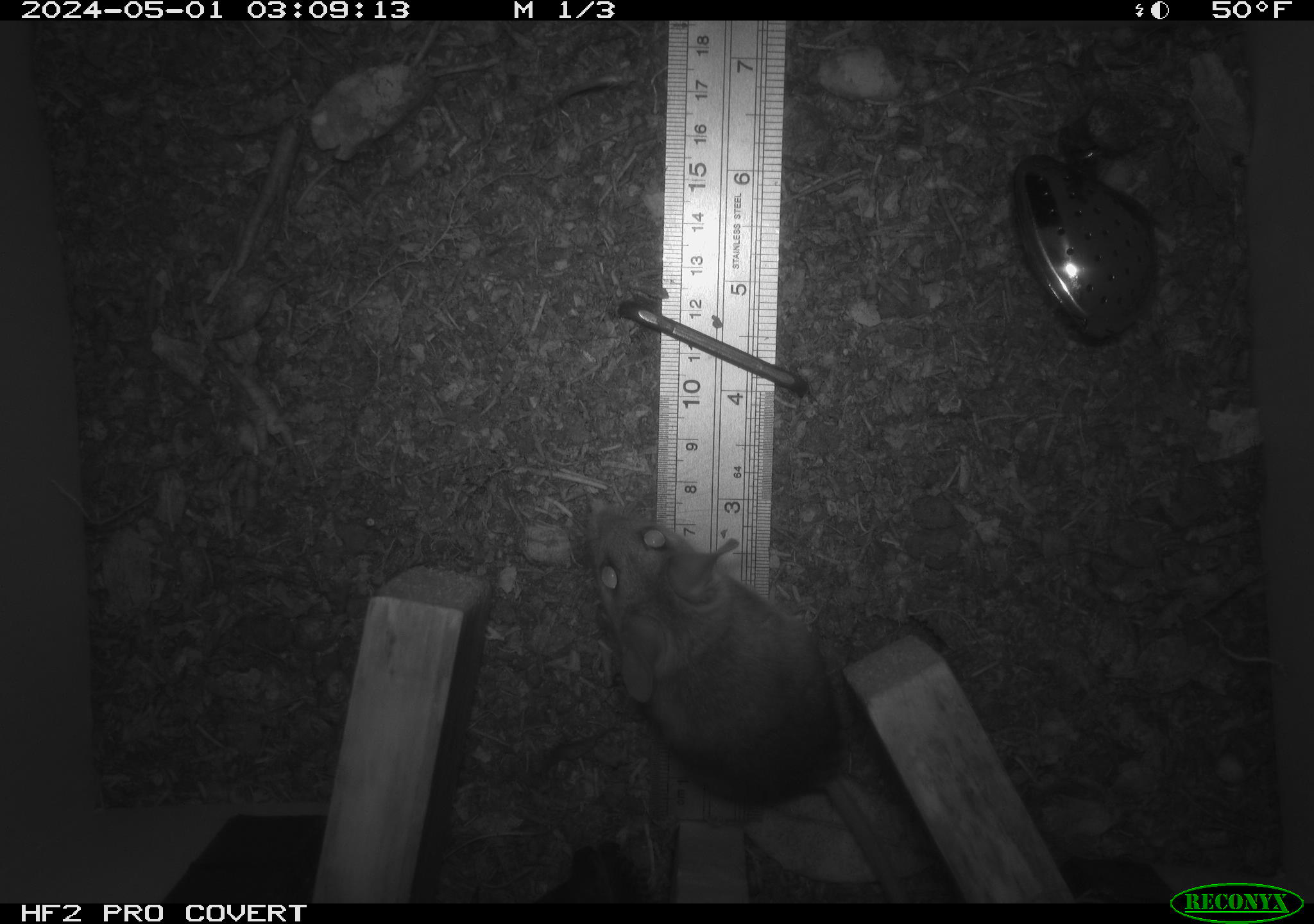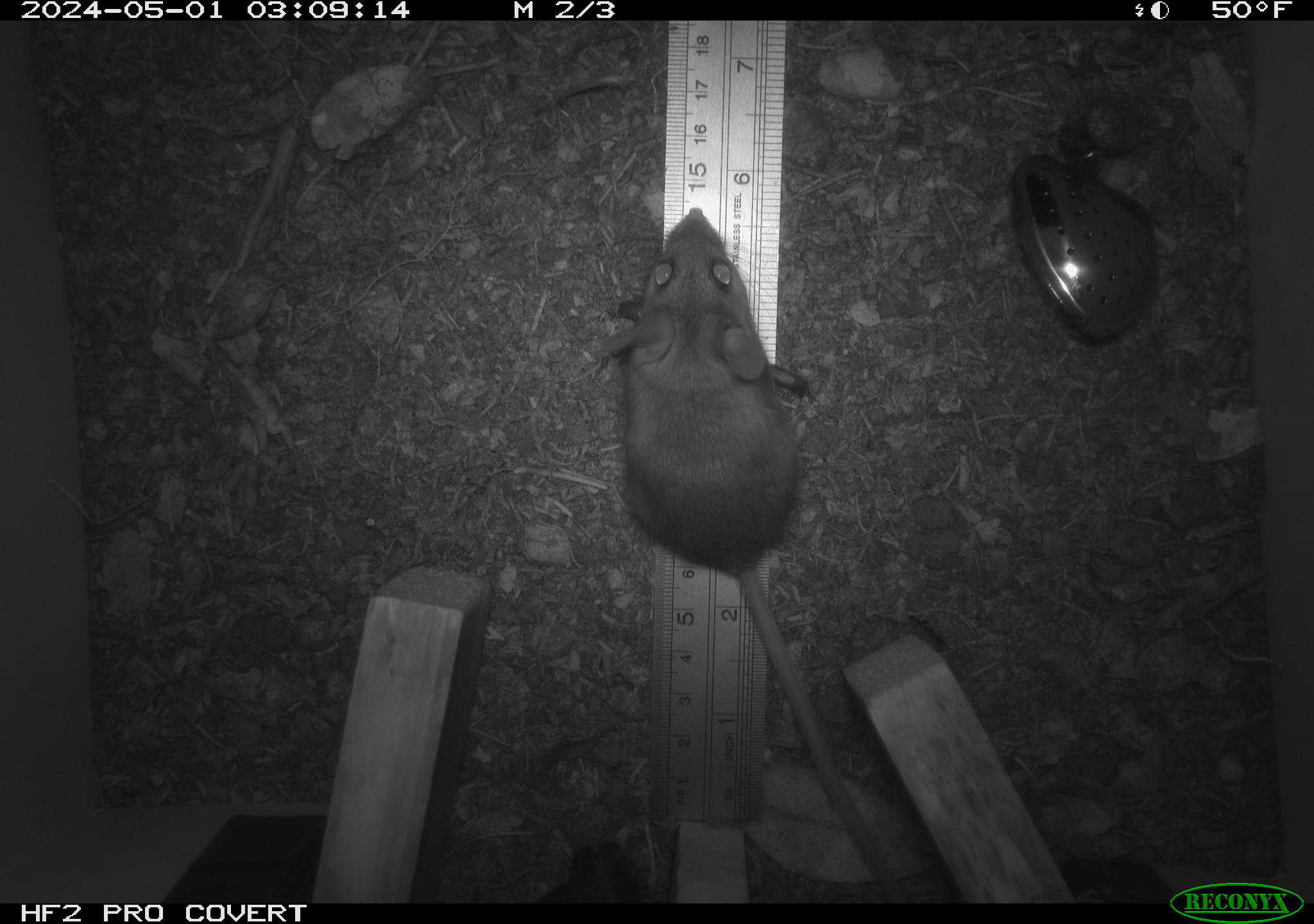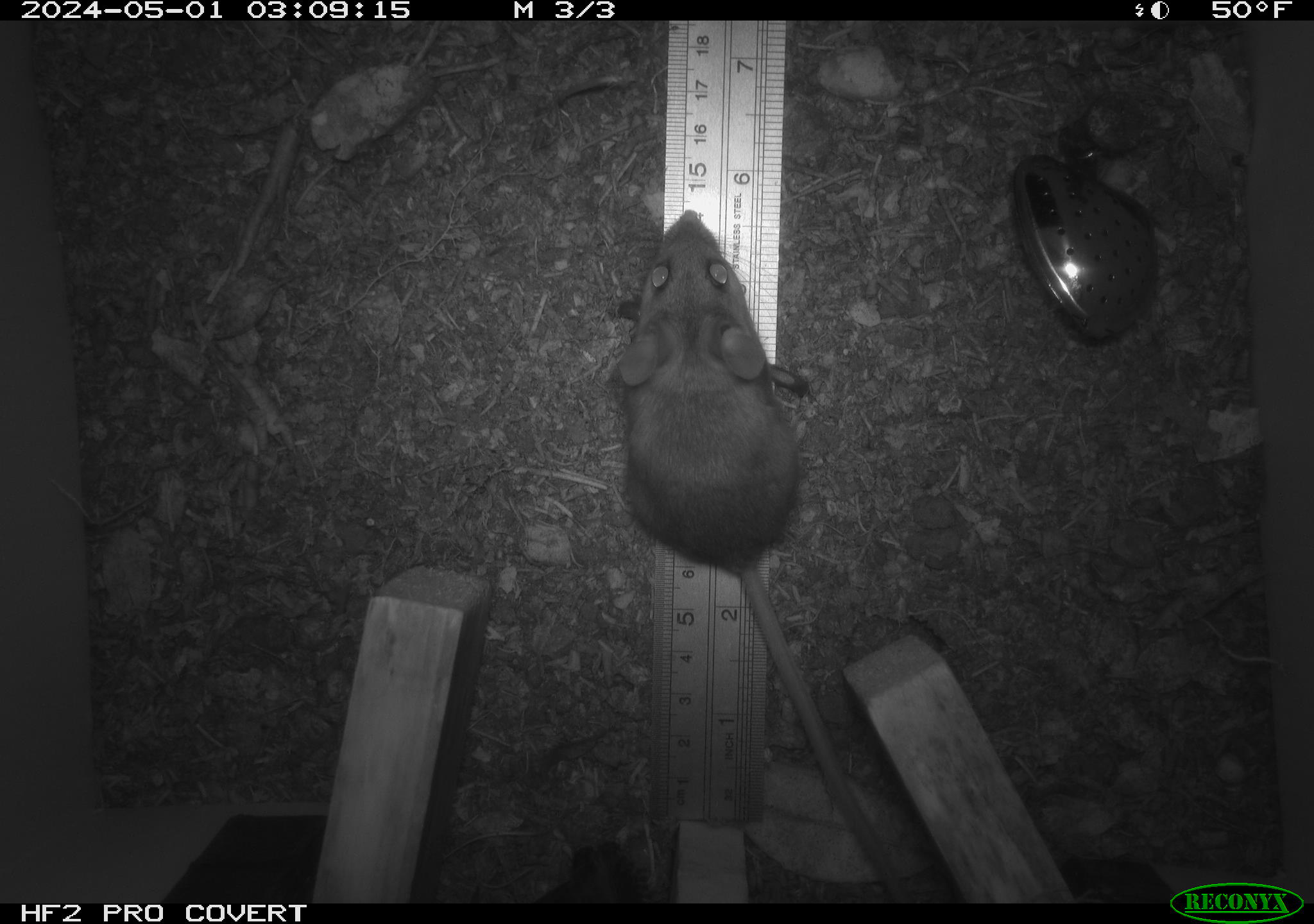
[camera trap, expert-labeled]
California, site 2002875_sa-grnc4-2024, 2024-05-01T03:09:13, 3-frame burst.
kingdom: Animalia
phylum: Chordata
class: Mammalia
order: Rodentia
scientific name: Rodentia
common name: rodent